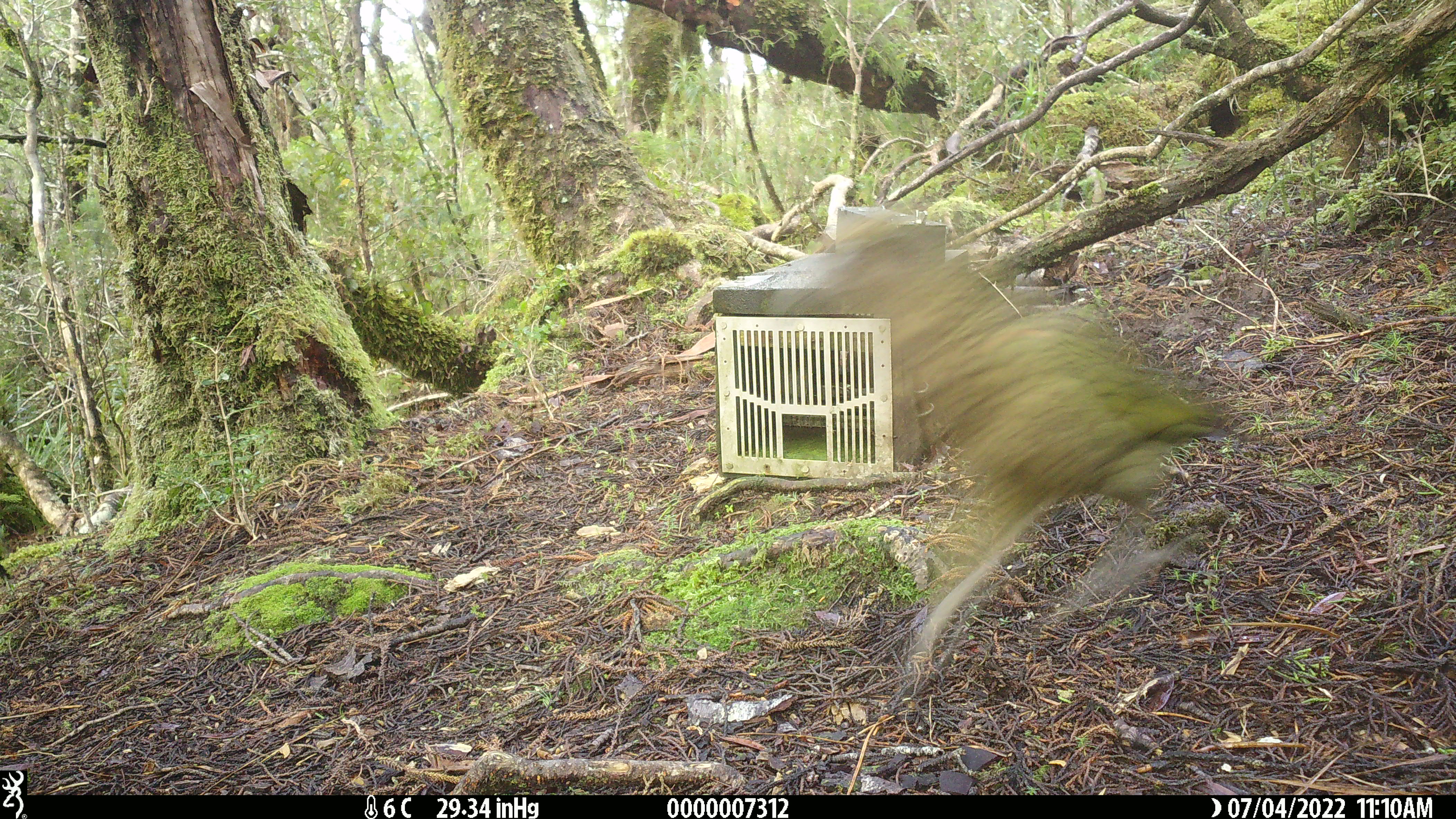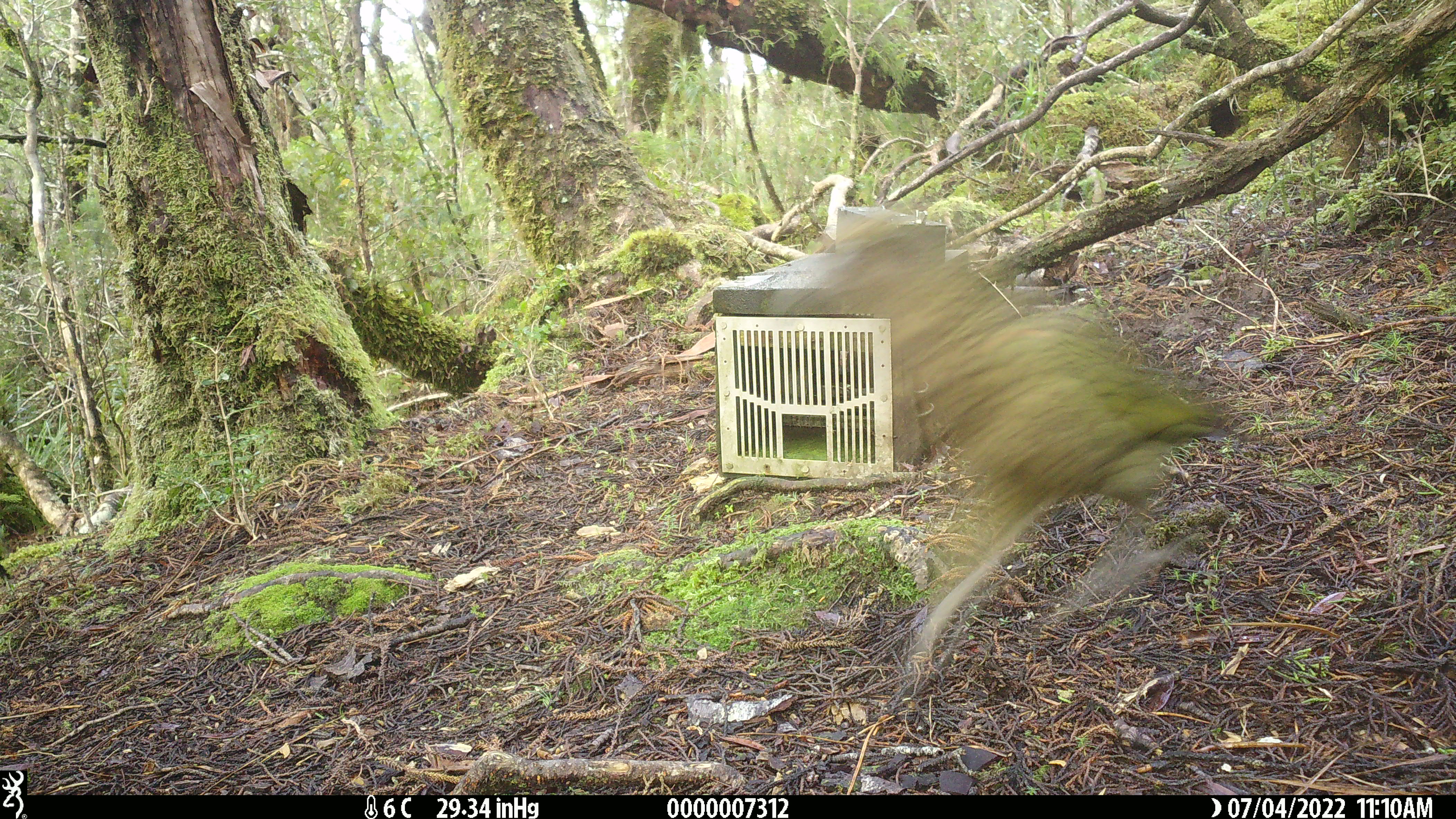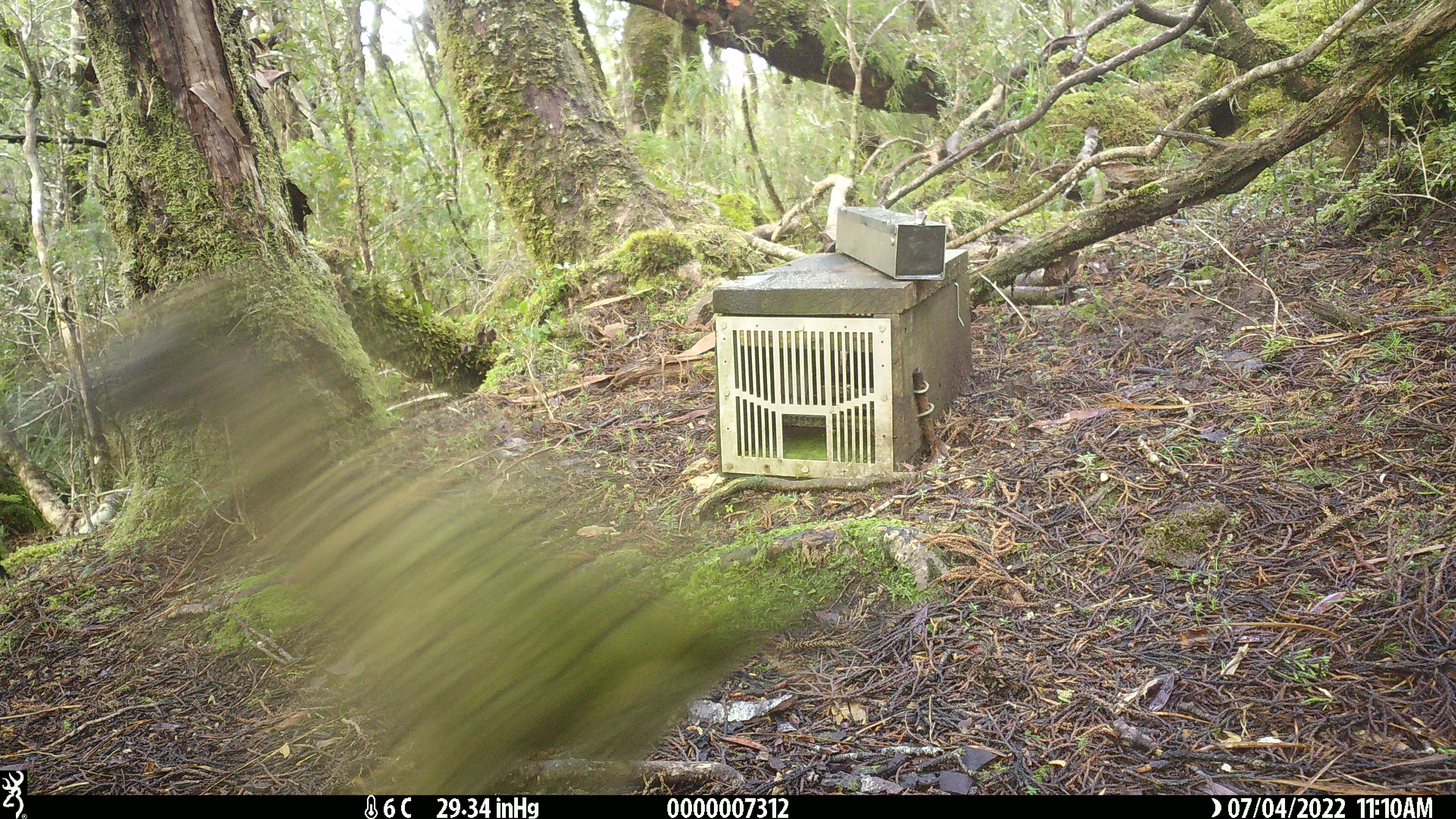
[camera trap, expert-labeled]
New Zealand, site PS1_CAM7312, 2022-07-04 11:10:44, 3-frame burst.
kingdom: Animalia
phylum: Chordata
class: Aves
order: Psittaciformes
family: Strigopidae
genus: Nestor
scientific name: Nestor notabilis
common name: kea